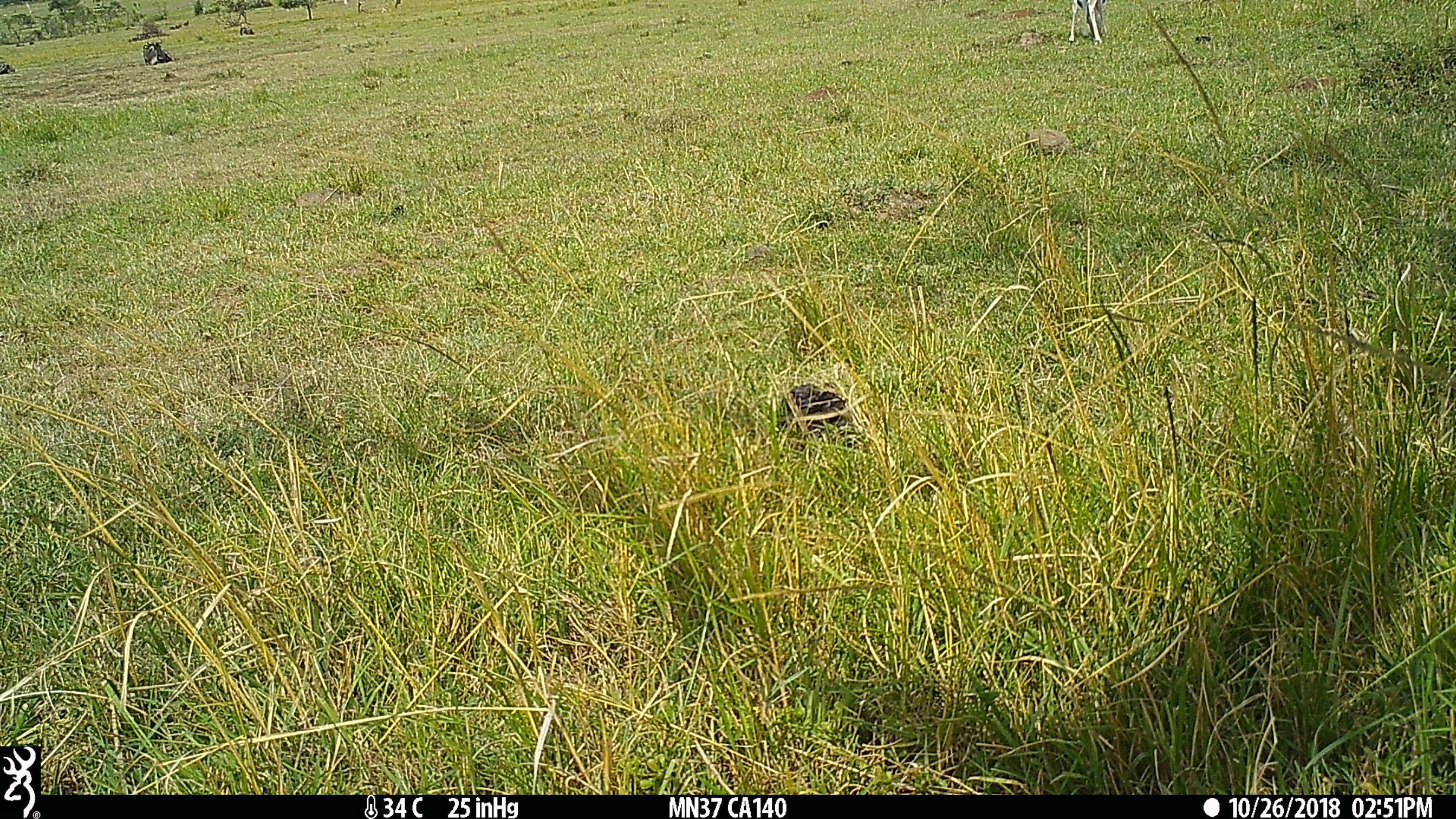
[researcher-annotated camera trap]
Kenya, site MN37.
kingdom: Animalia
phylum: Chordata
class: Mammalia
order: Artiodactyla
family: Bovidae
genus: Eudorcas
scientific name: Eudorcas thomsonii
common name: thomon's gazelle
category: gazelle thomsons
Gazelle thomsons (thomon's gazelle) (Eudorcas thomsonii).